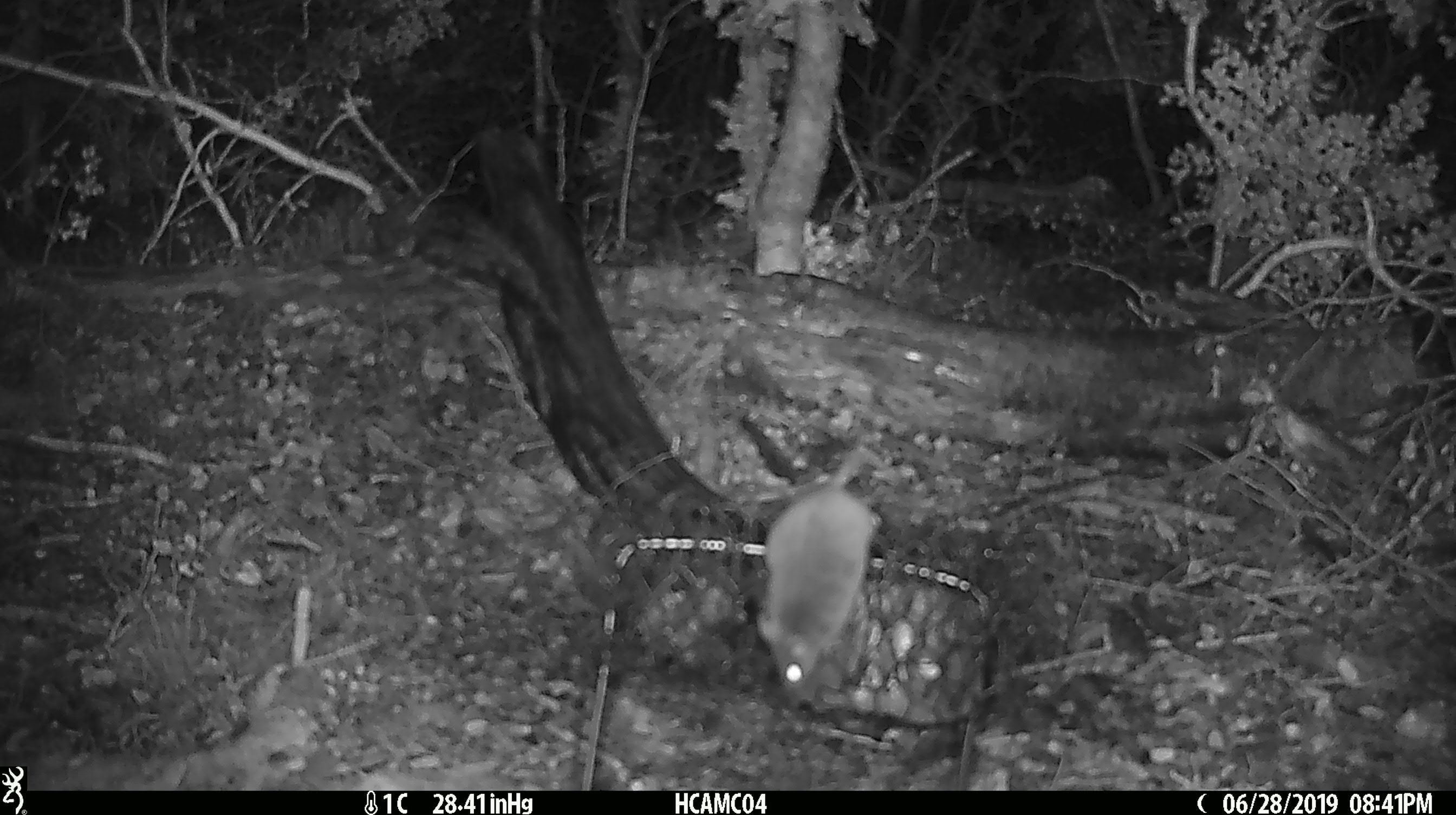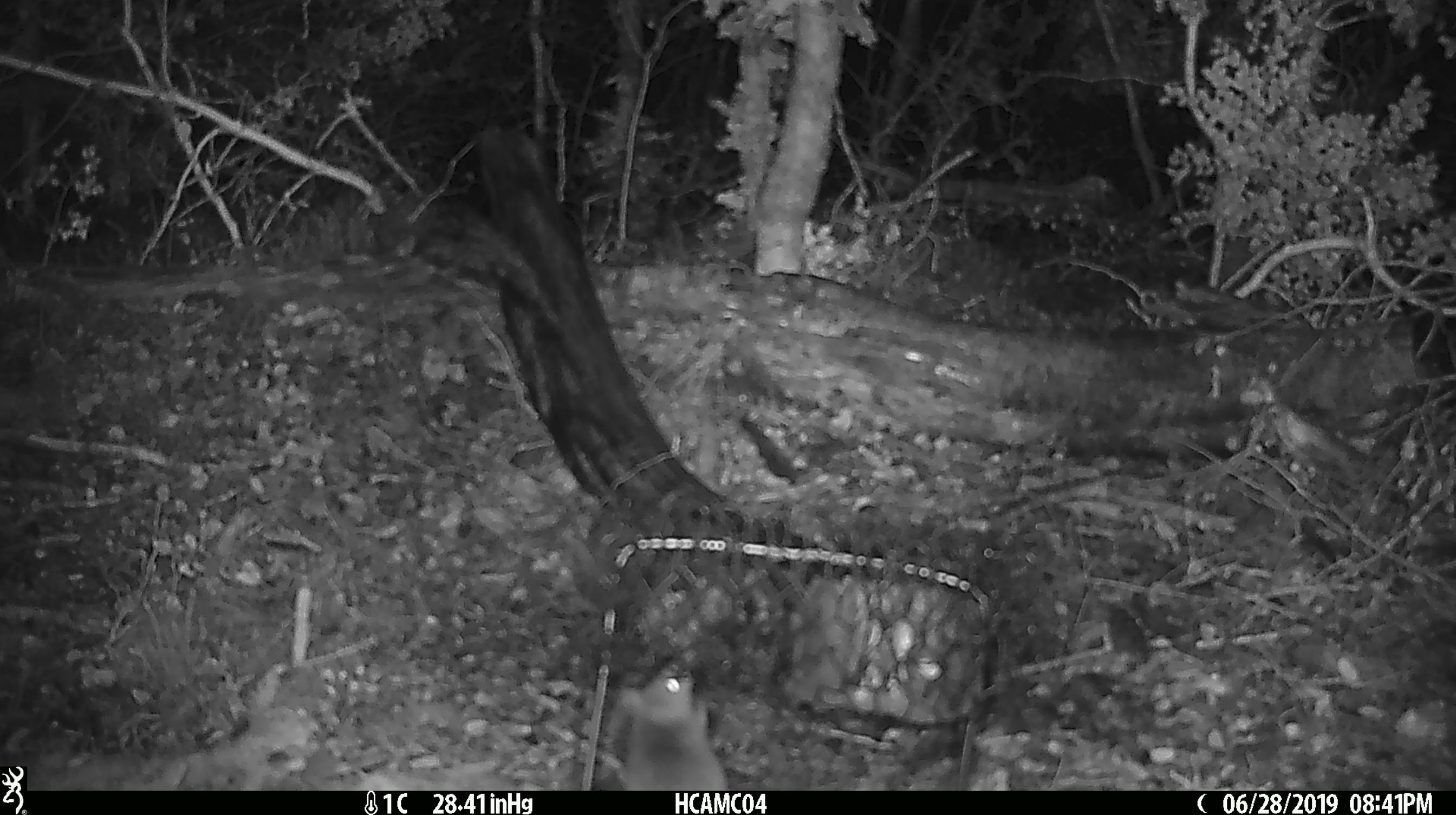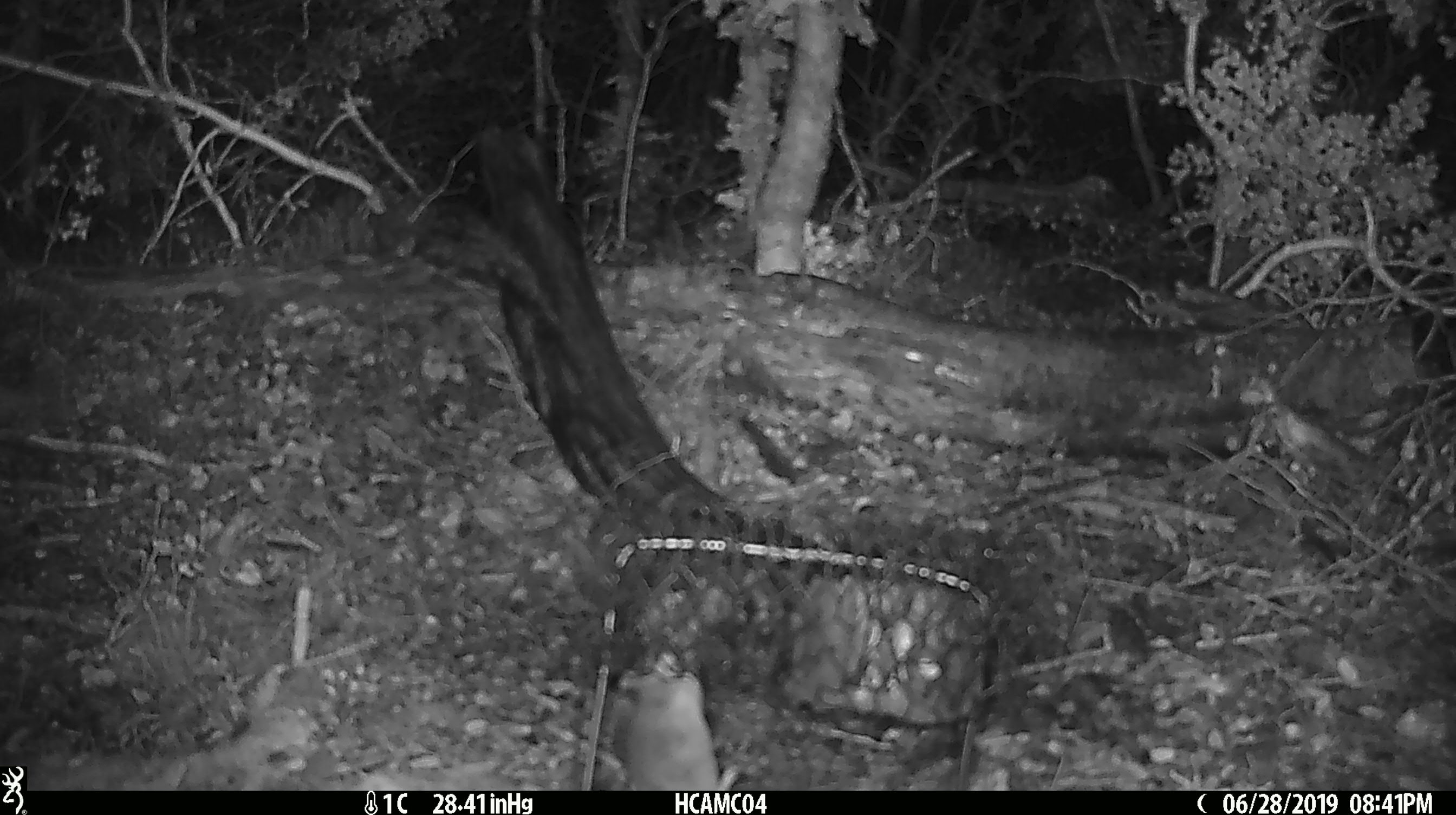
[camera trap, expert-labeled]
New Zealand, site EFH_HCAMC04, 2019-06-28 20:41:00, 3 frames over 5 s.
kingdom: Animalia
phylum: Chordata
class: Mammalia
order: Rodentia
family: Muridae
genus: Mus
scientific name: Mus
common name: mouse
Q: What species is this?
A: Mouse (Mus).